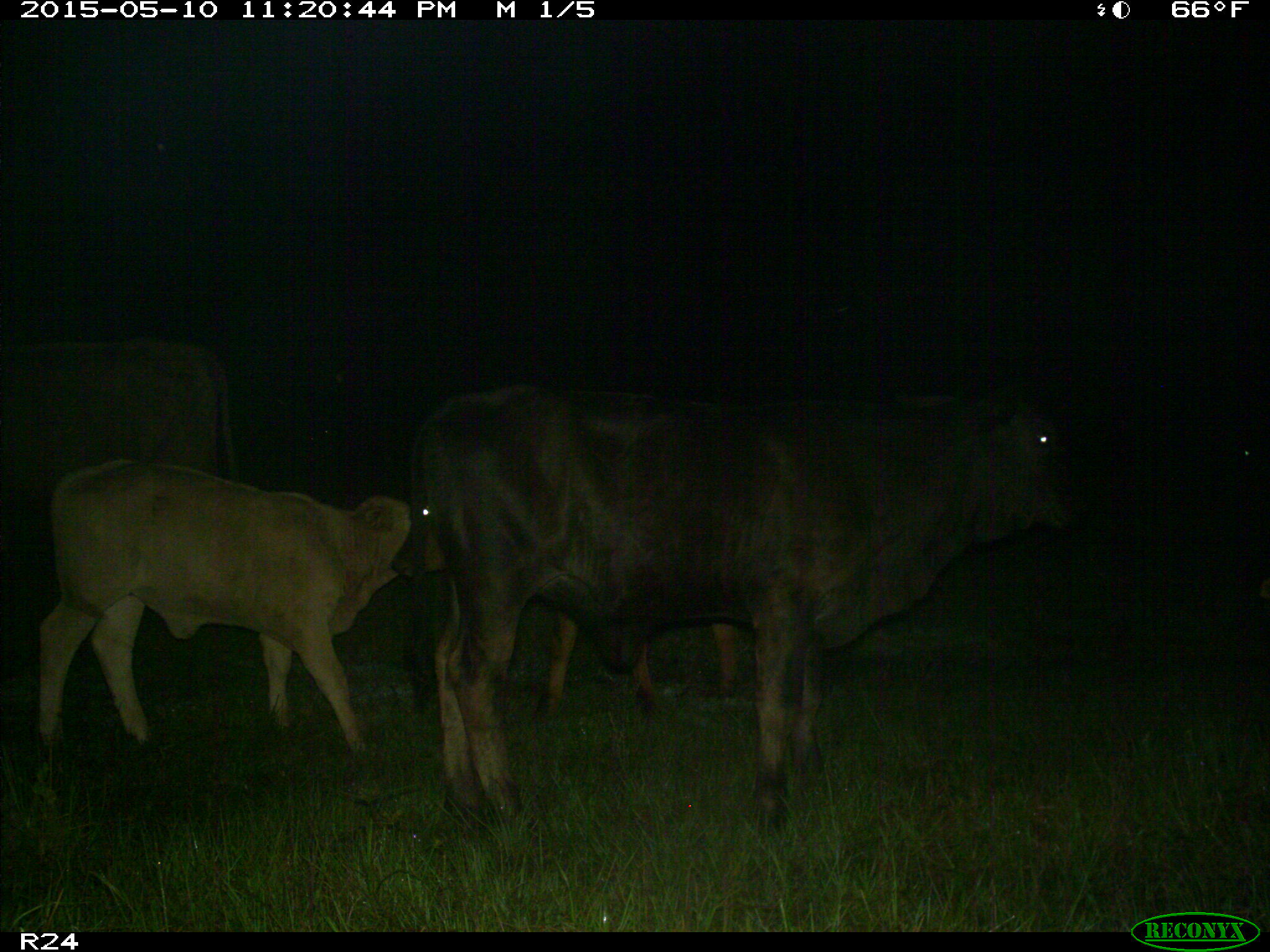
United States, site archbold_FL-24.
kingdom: Animalia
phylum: Chordata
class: Mammalia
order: Artiodactyla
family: Bovidae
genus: Bos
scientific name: Bos taurus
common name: domestic cow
Bos taurus (domestic cow).